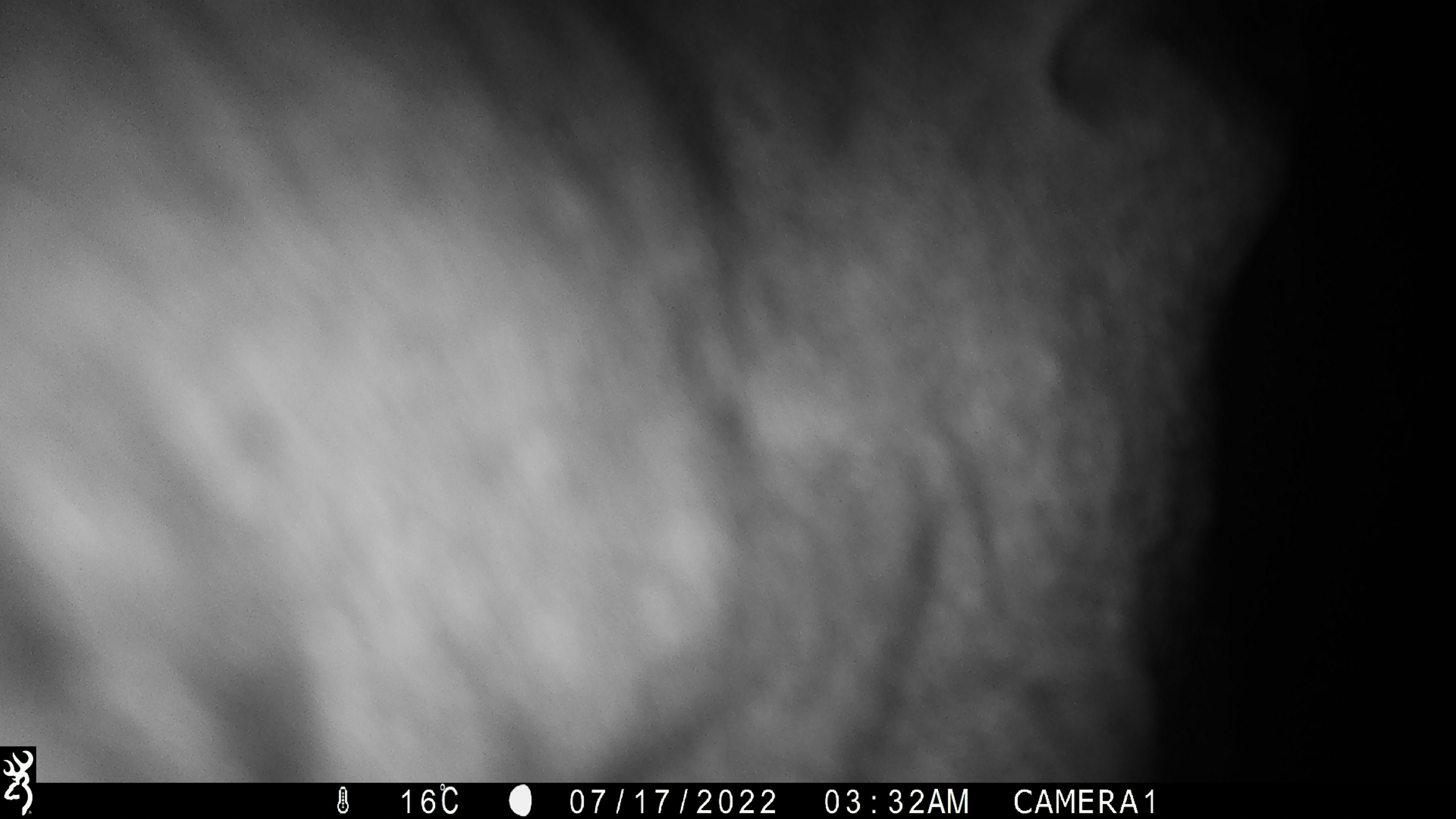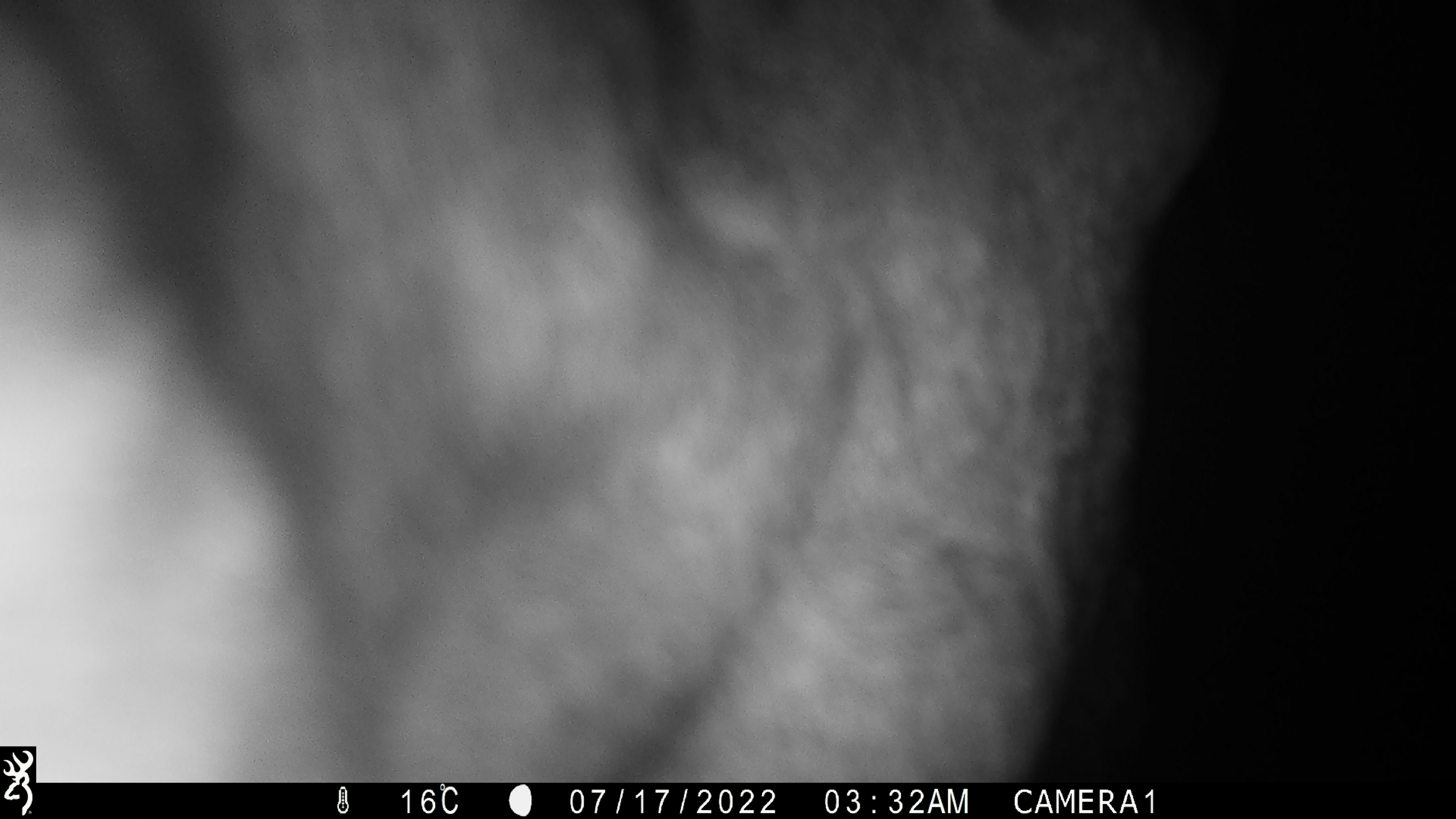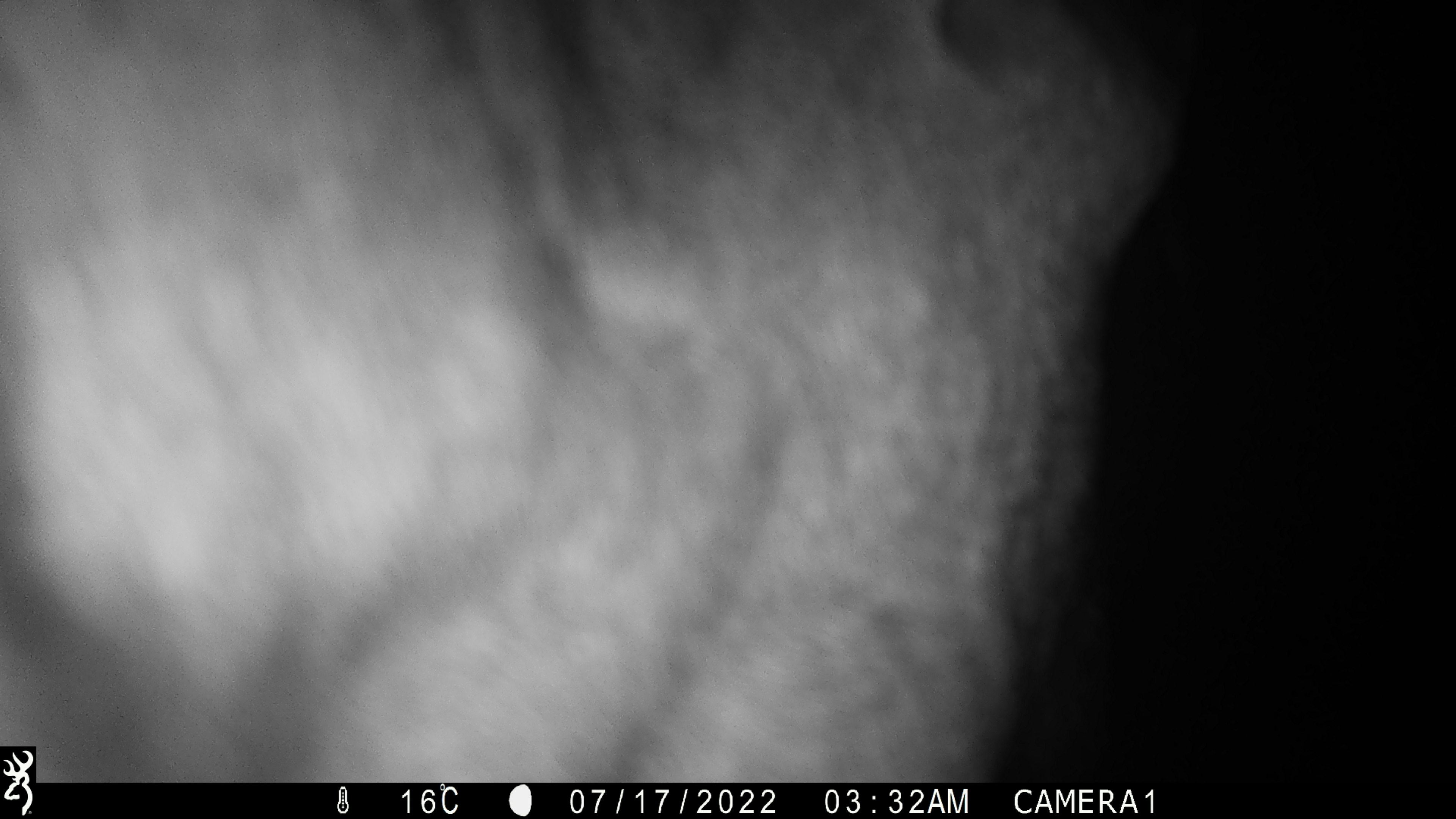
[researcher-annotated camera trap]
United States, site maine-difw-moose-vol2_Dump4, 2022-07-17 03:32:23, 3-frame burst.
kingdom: Animalia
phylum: Chordata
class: Mammalia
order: Artiodactyla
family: Cervidae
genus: Alces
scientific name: Alces alces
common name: moose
Moose (Alces alces).